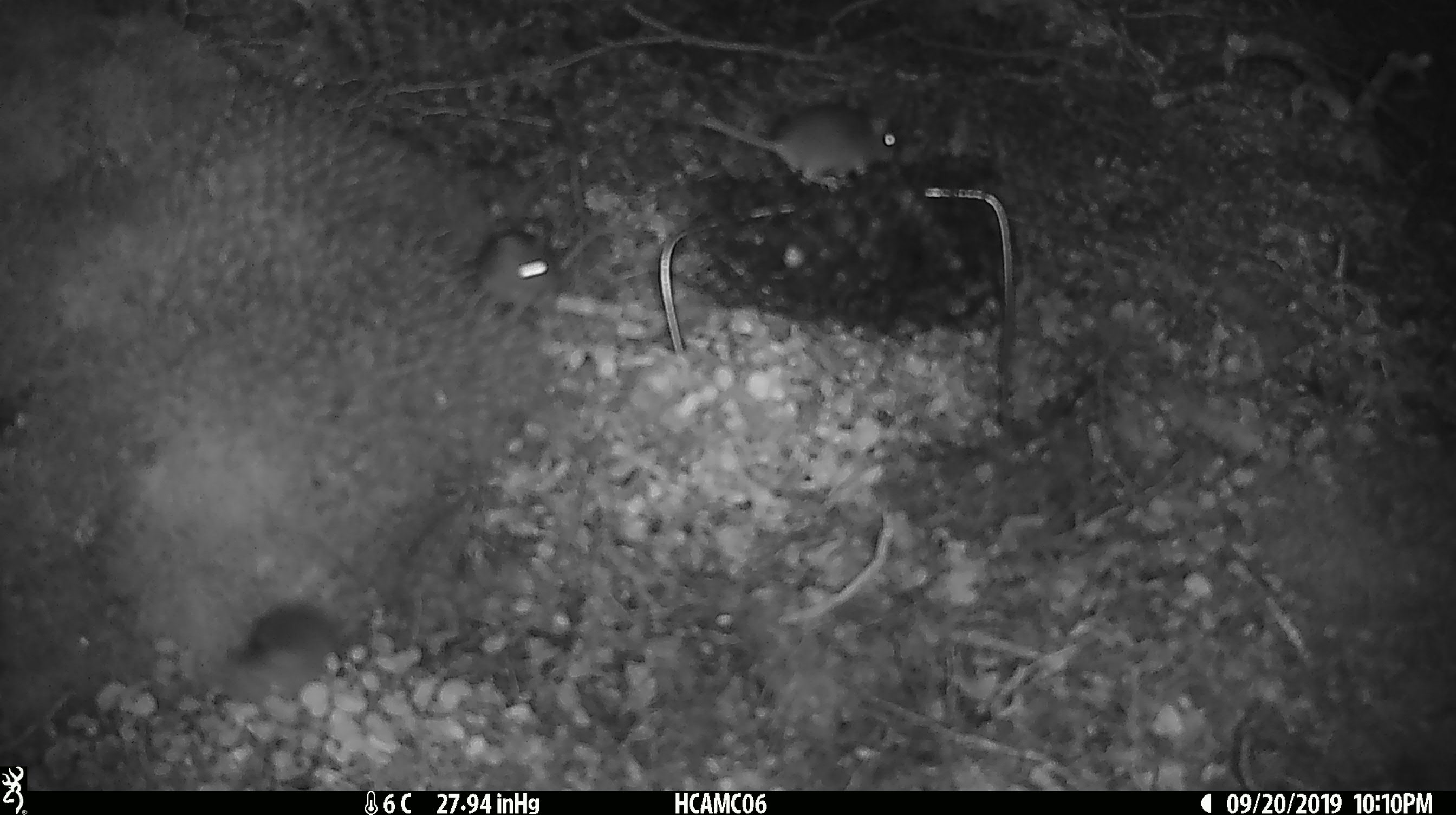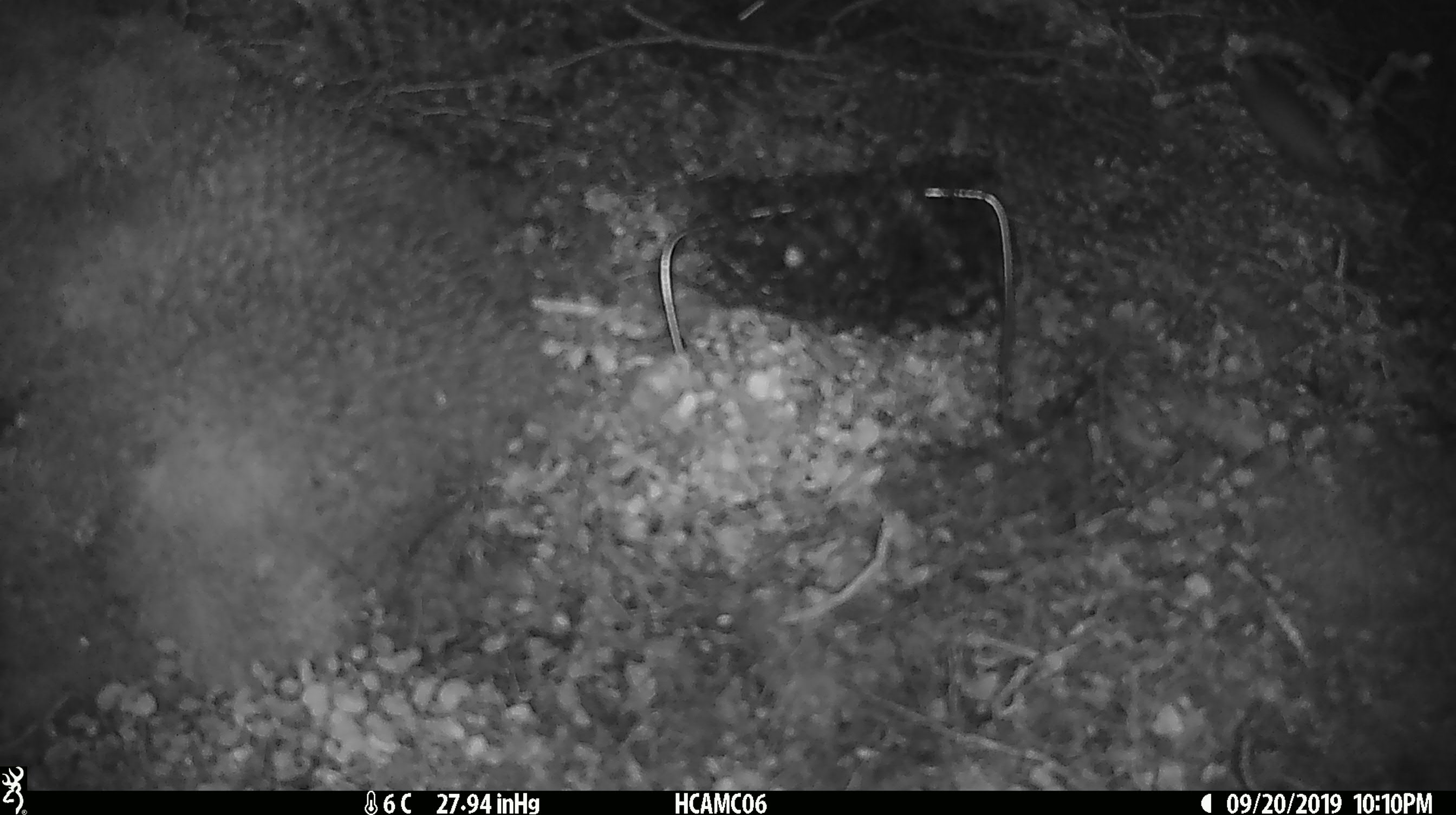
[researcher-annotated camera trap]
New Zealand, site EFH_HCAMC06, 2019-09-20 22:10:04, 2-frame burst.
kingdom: Animalia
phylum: Chordata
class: Mammalia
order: Rodentia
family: Muridae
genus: Mus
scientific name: Mus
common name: mouse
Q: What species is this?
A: Mouse (Mus).